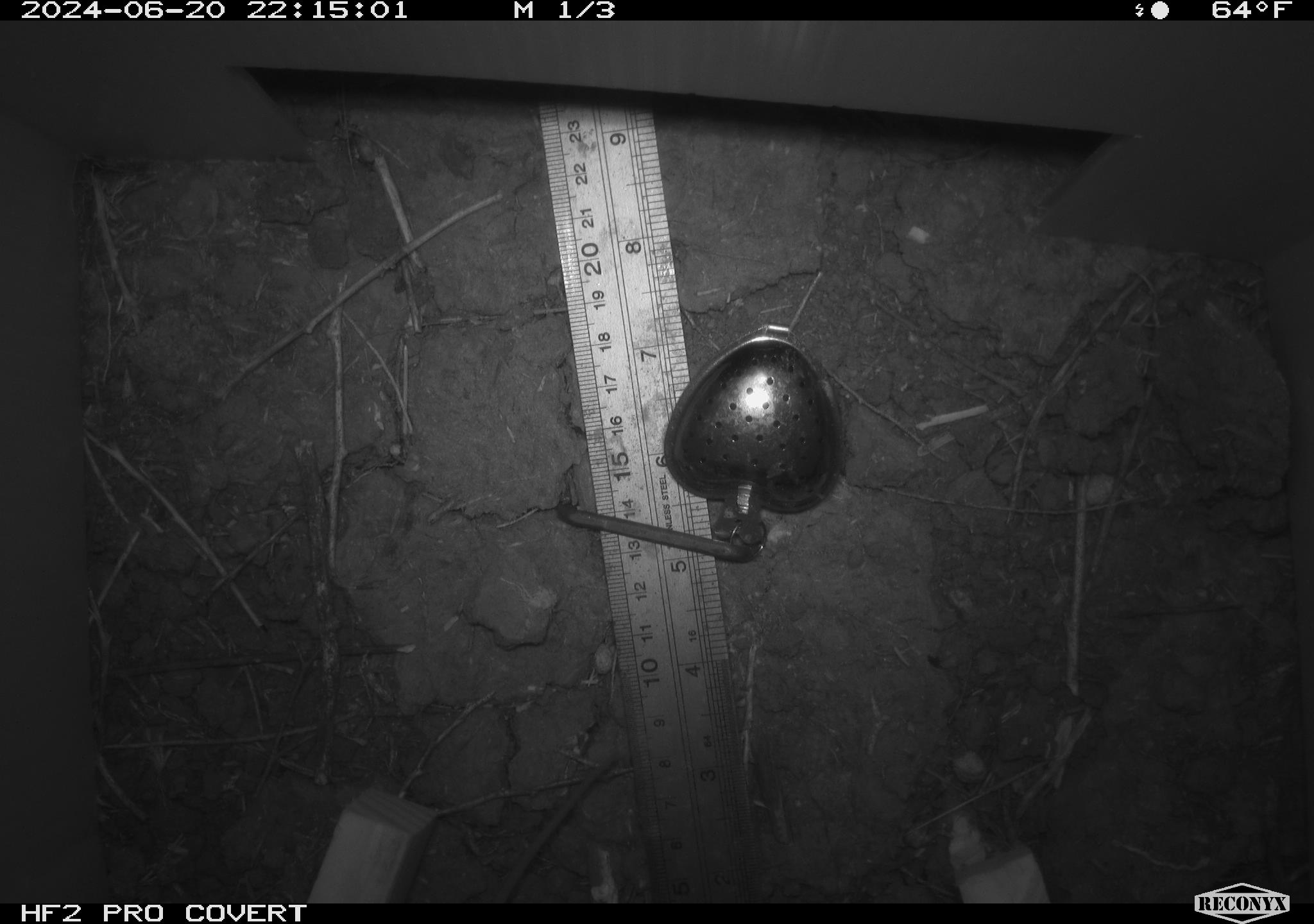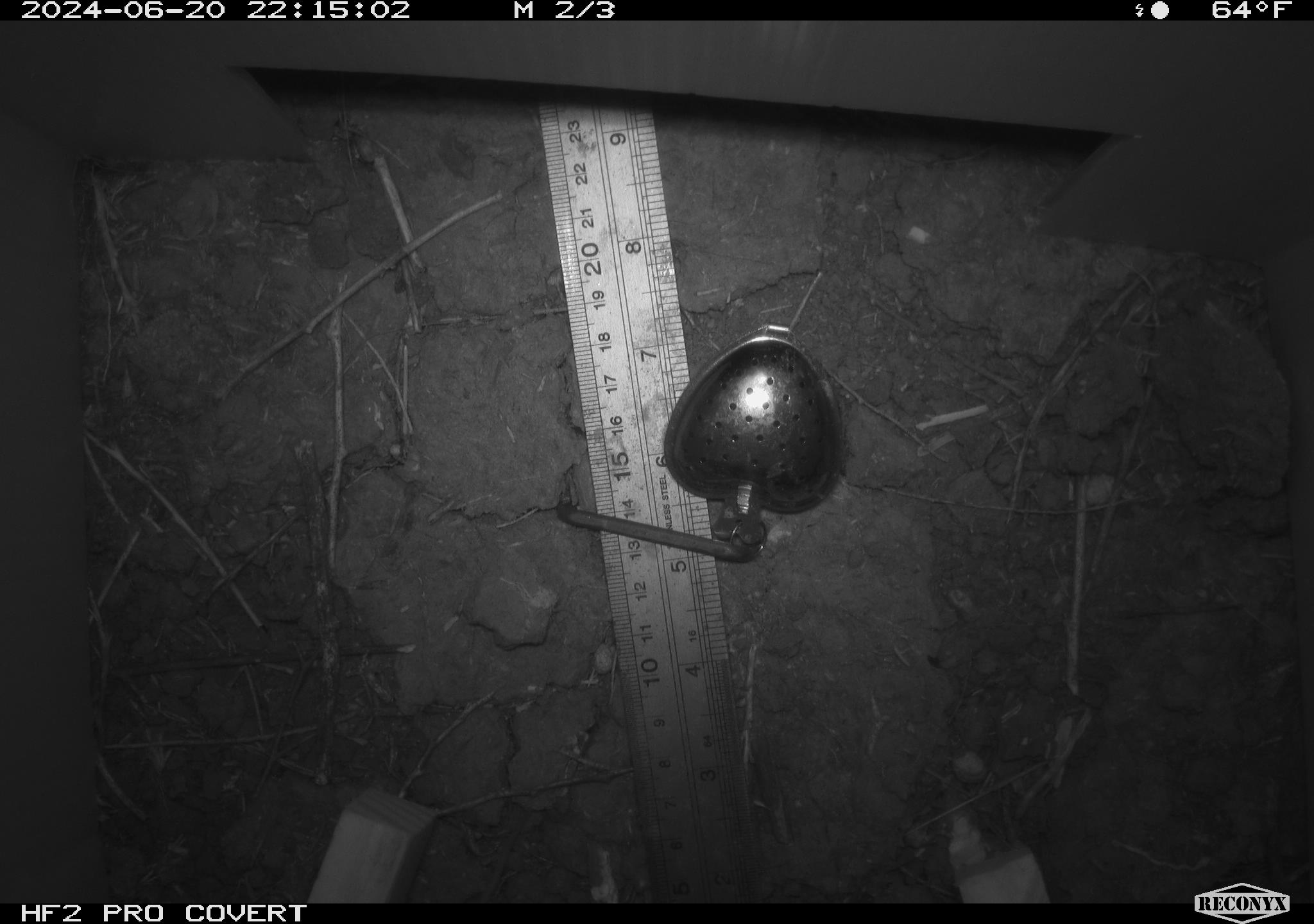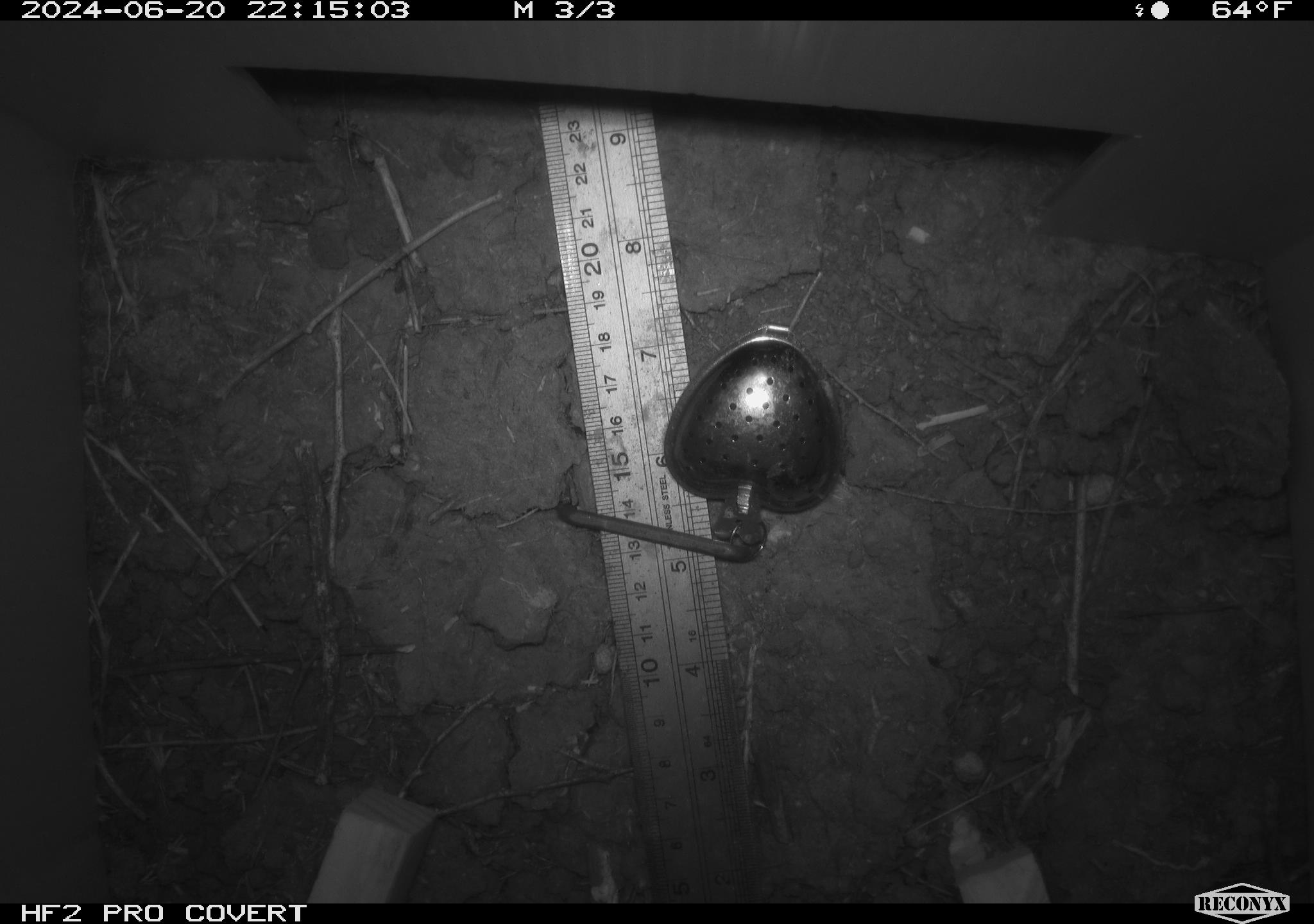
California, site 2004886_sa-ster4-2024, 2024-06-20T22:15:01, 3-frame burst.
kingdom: Animalia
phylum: Chordata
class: Mammalia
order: Rodentia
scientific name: Rodentia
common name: mouse species